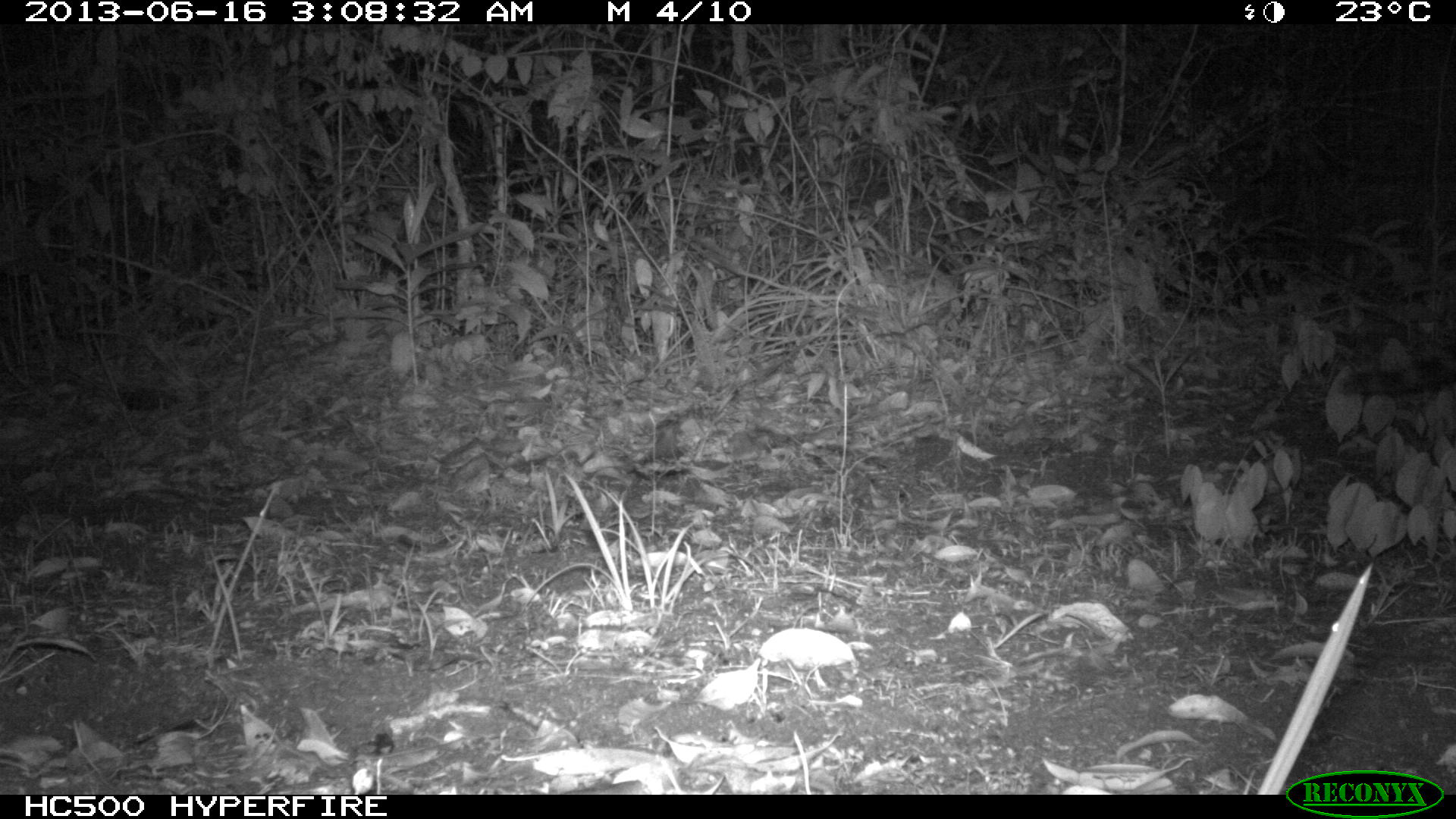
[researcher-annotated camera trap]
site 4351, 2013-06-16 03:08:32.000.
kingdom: Animalia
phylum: Chordata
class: Mammalia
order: Carnivora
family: Felidae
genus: Leopardus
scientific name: Leopardus pardalis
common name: ocelot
Leopardus pardalis (ocelot), count 1.